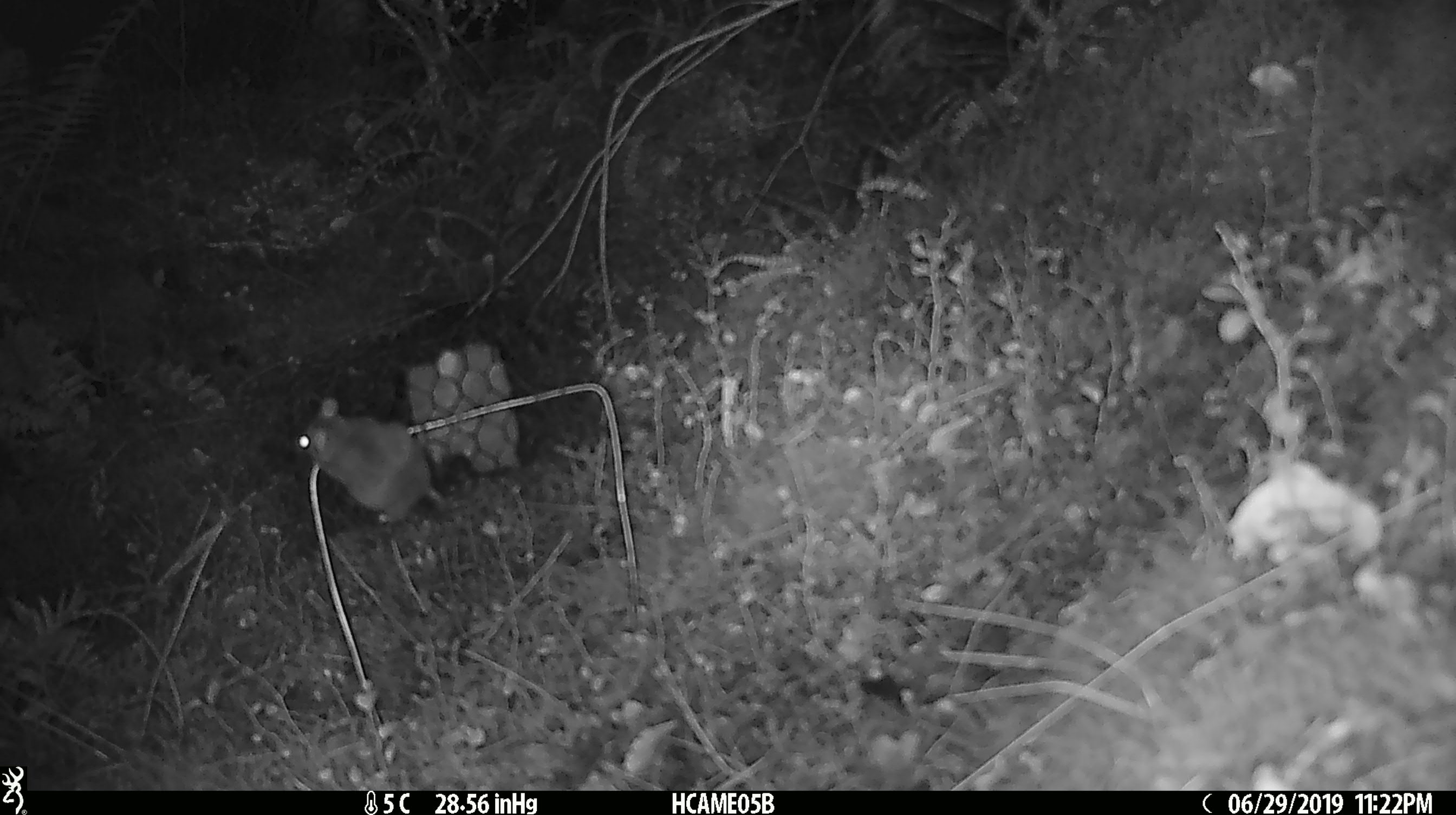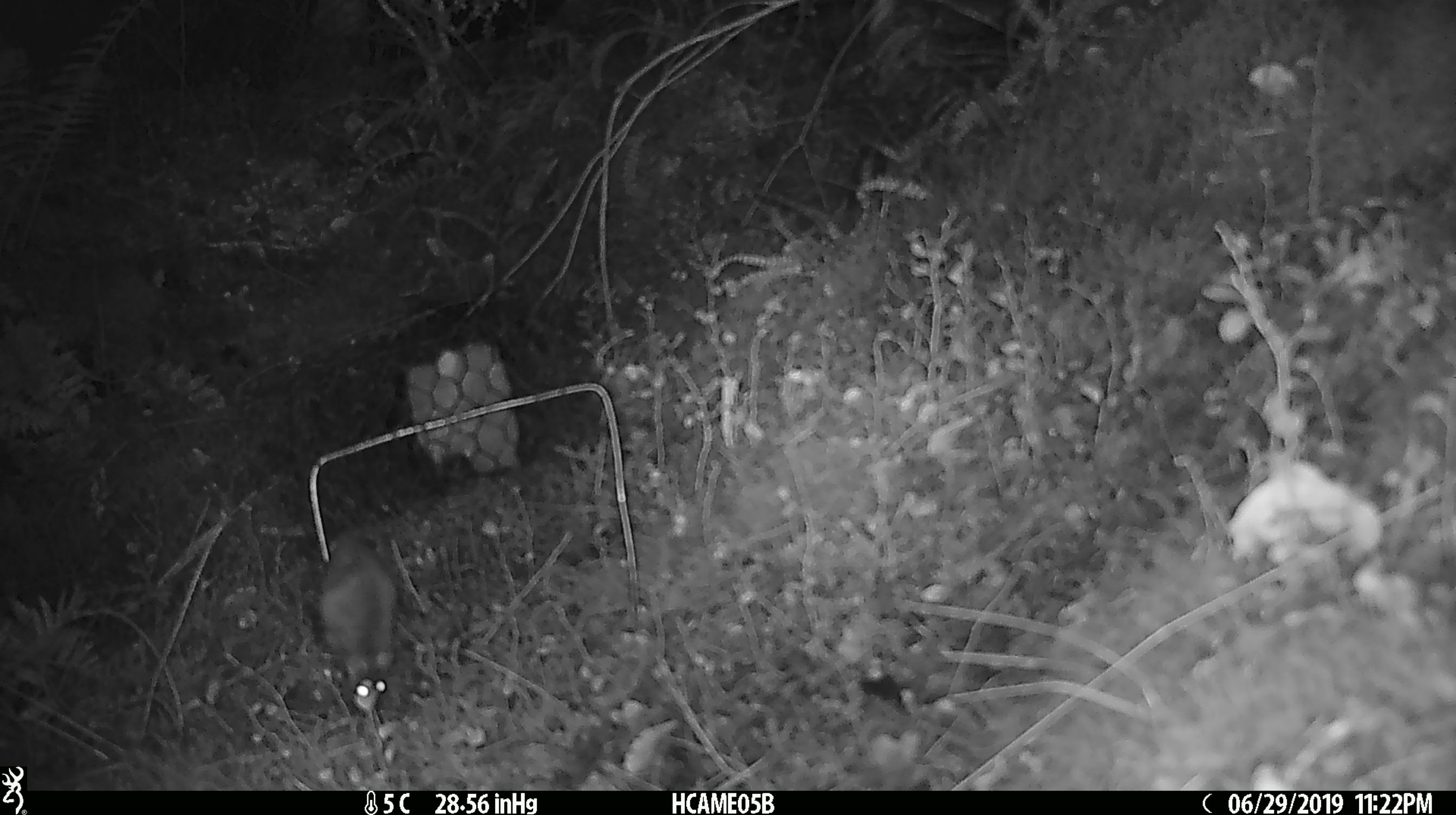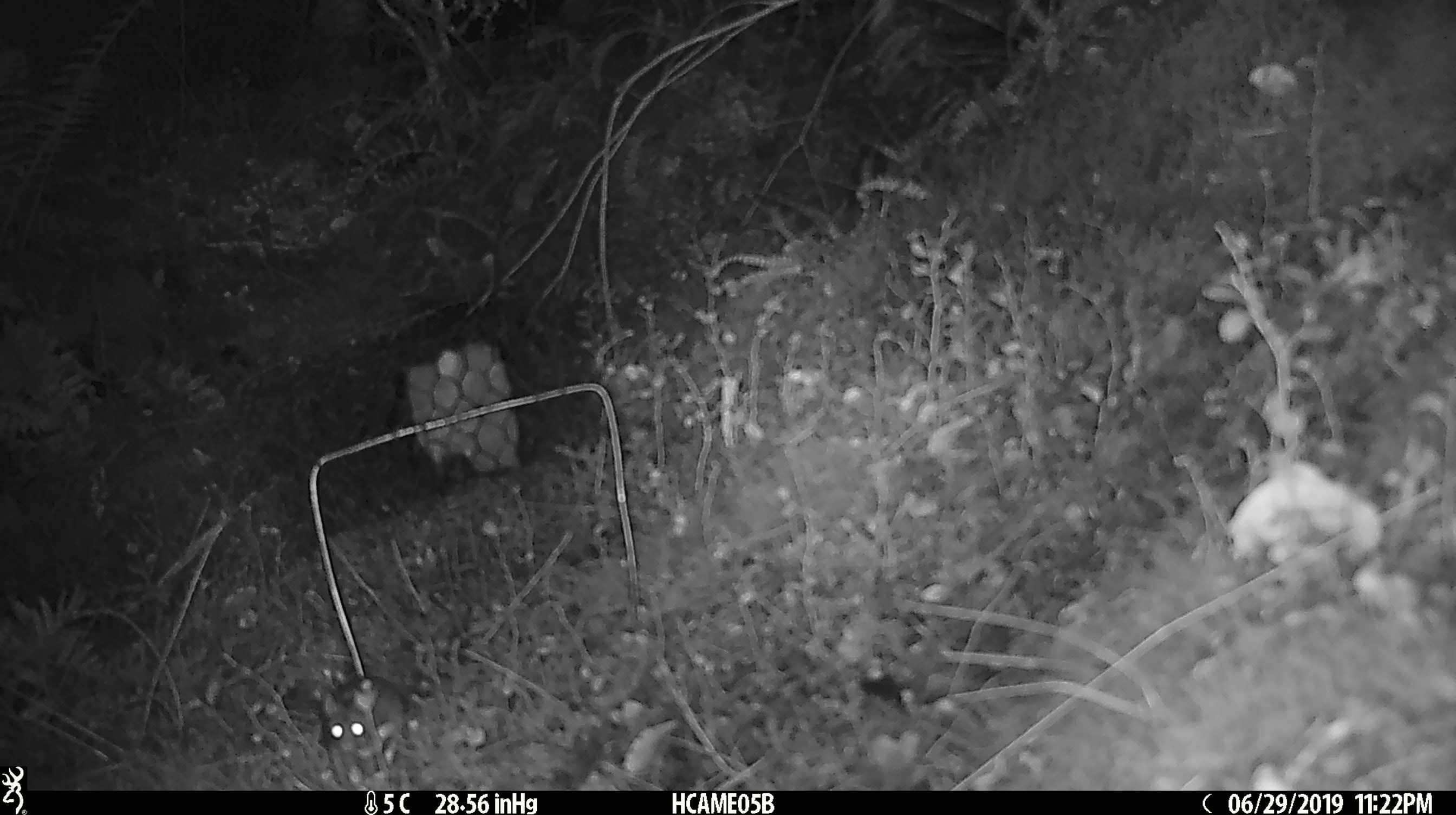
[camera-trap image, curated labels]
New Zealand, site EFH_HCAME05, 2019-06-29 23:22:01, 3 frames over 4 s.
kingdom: Animalia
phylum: Chordata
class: Mammalia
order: Rodentia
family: Muridae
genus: Mus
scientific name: Mus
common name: mouse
Mouse (Mus).